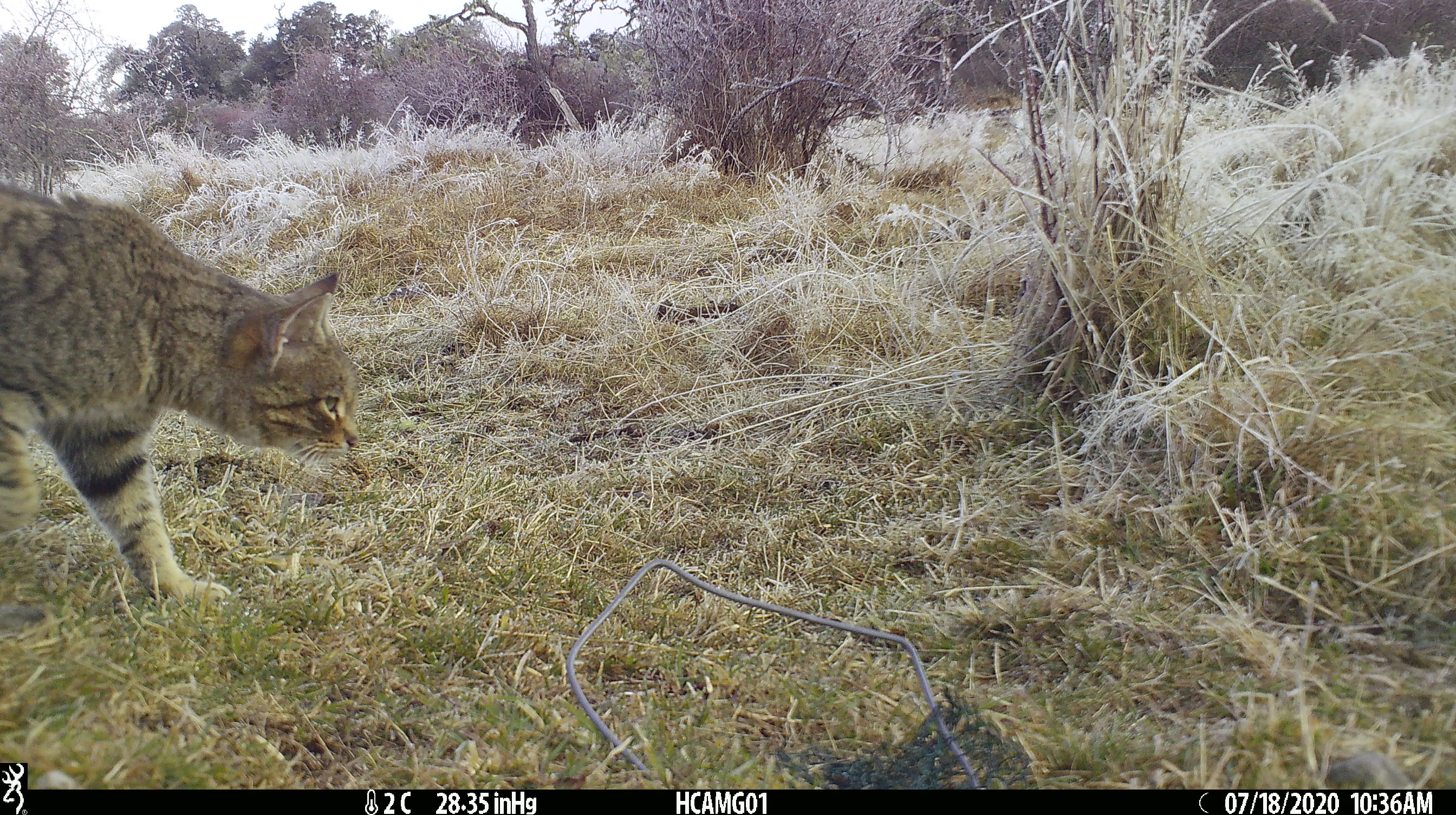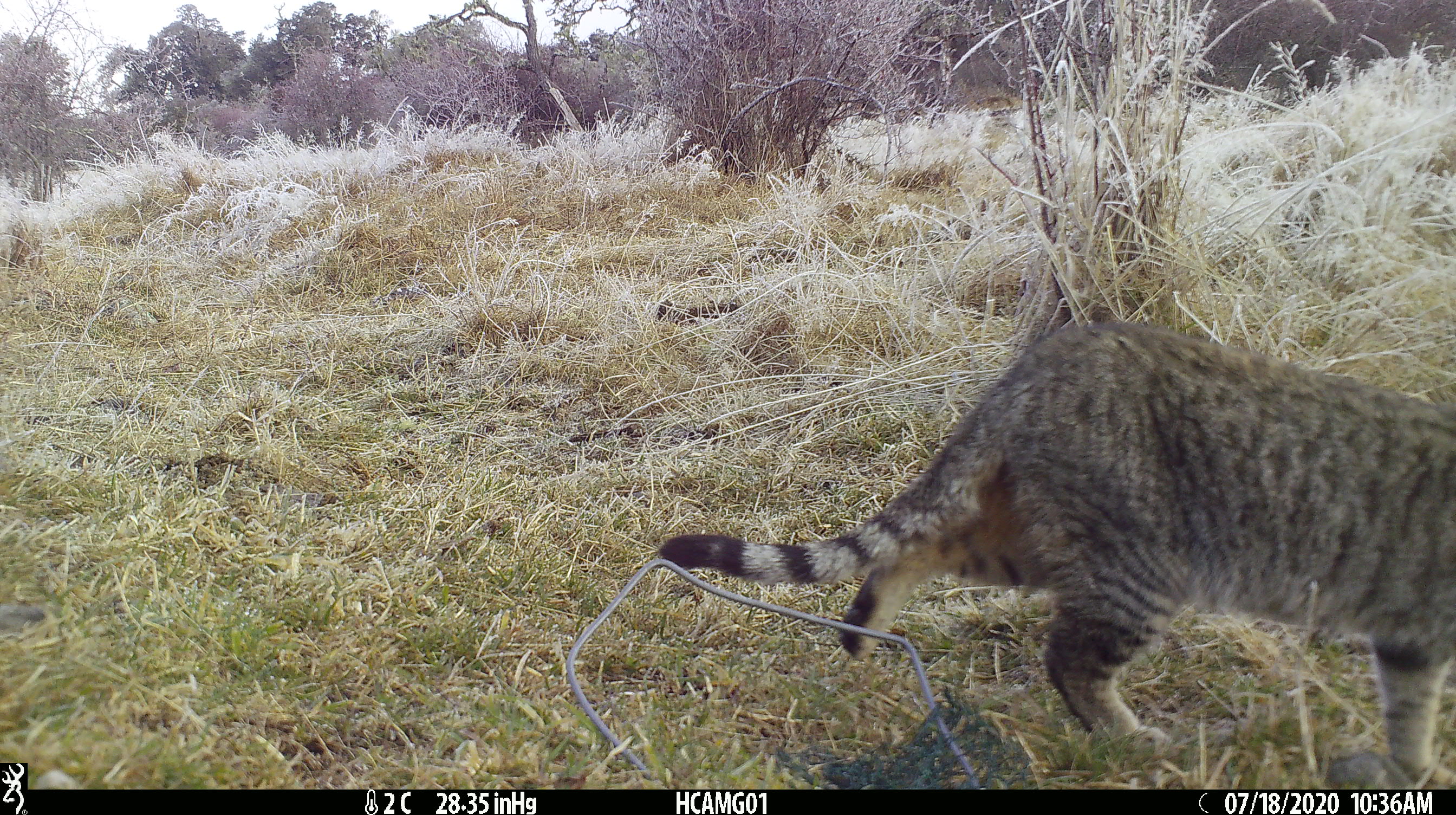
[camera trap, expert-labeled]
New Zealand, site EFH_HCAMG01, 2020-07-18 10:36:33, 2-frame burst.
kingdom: Animalia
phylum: Chordata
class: Mammalia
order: Carnivora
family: Felidae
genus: Felis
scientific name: Felis catus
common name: domestic cat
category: cat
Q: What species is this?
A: Cat (domestic cat) (Felis catus).